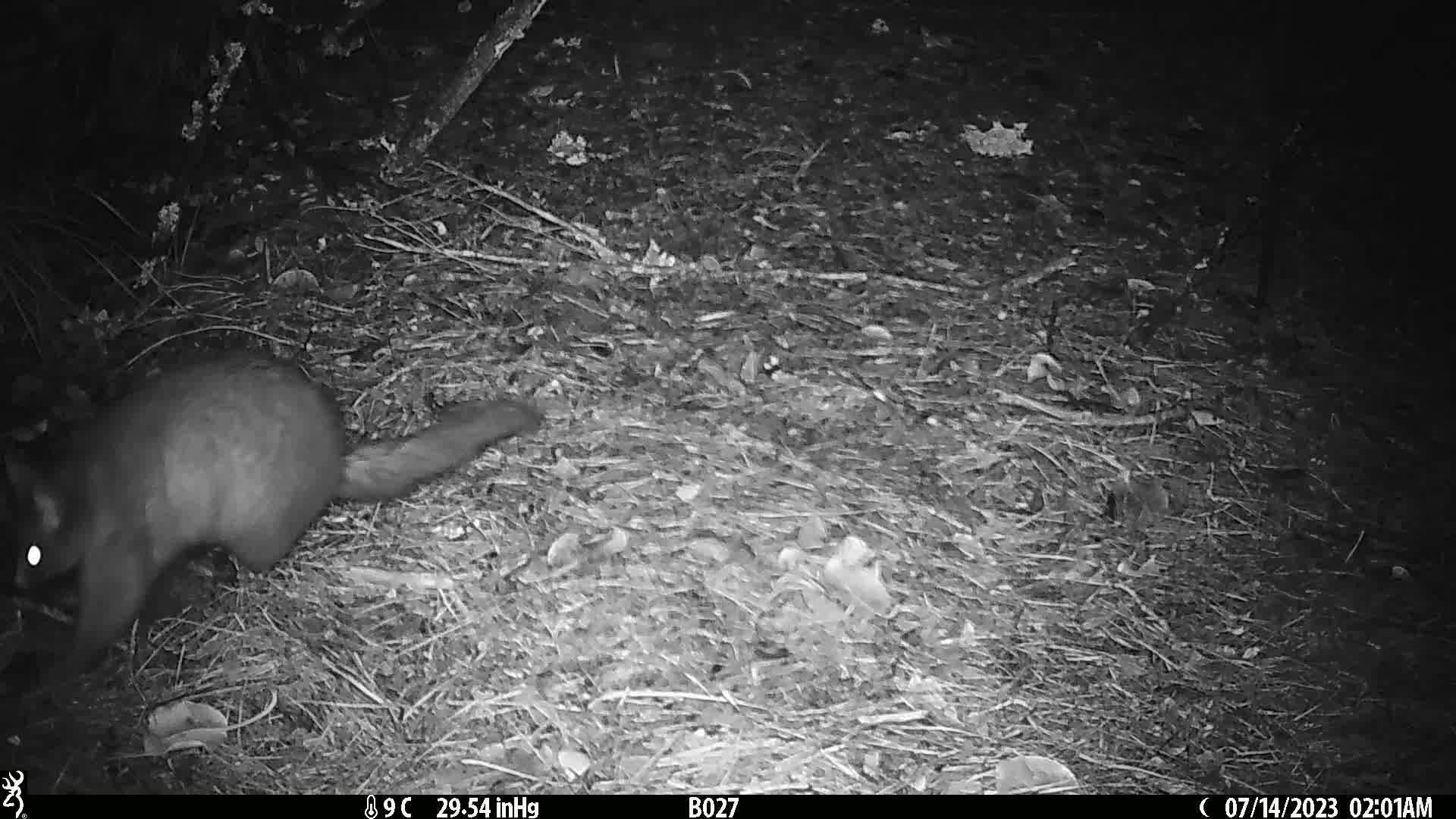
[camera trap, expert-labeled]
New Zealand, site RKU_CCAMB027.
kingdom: Animalia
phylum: Chordata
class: Mammalia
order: Diprotodontia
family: Phalangeridae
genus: Trichosurus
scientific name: Trichosurus vulpecula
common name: common brushtail possum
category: possum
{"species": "possum (common brushtail possum) (Trichosurus vulpecula)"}